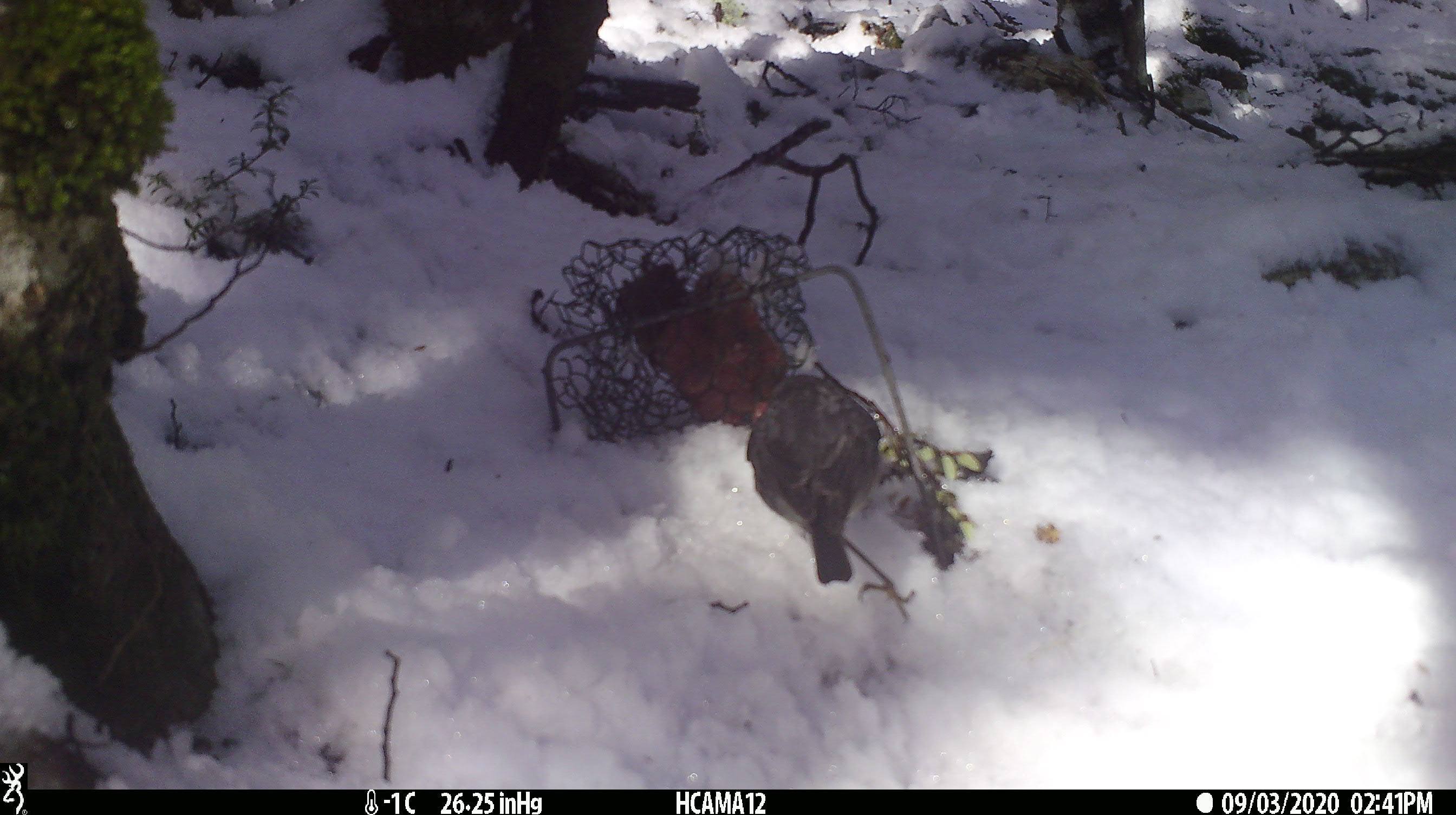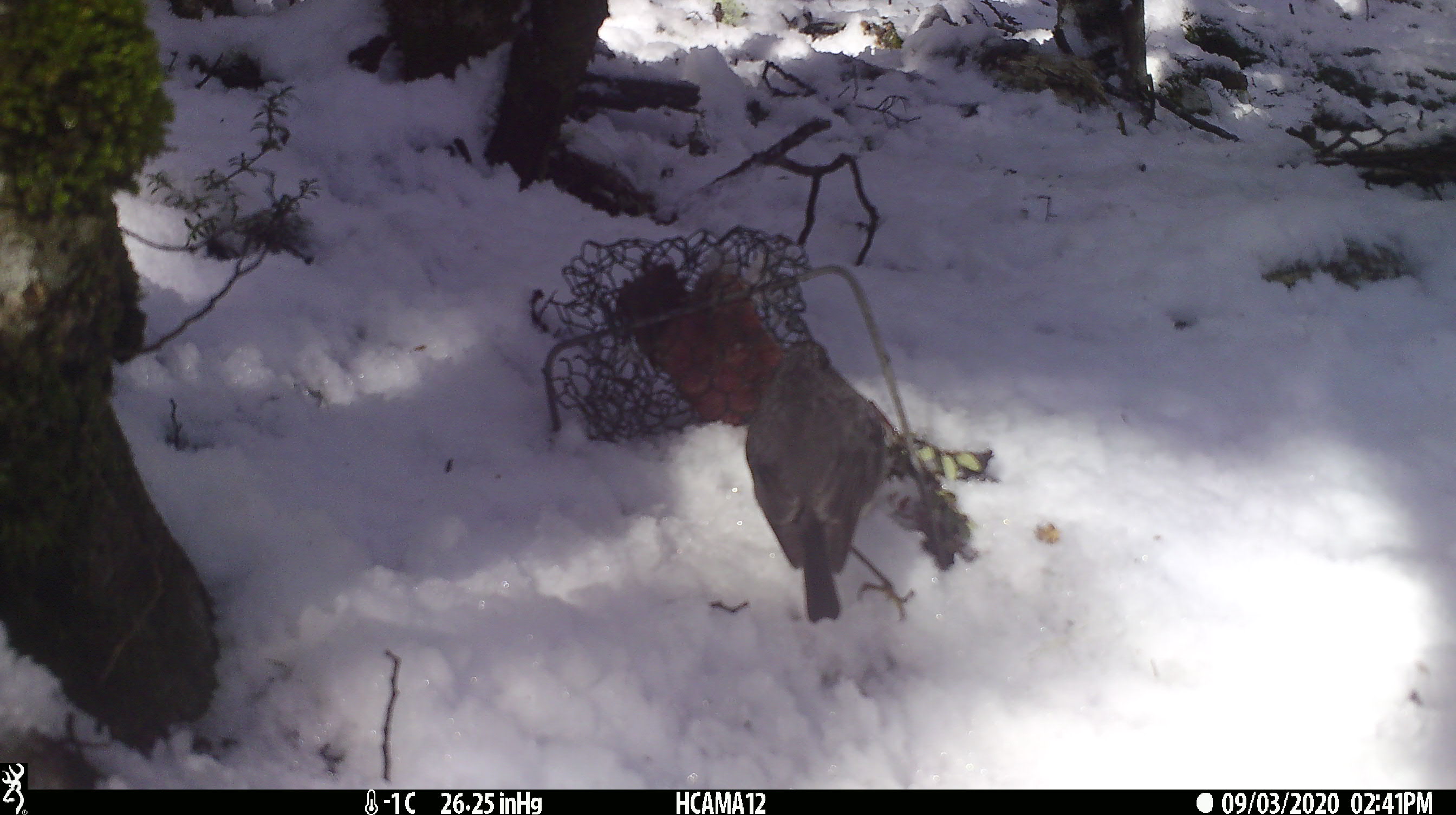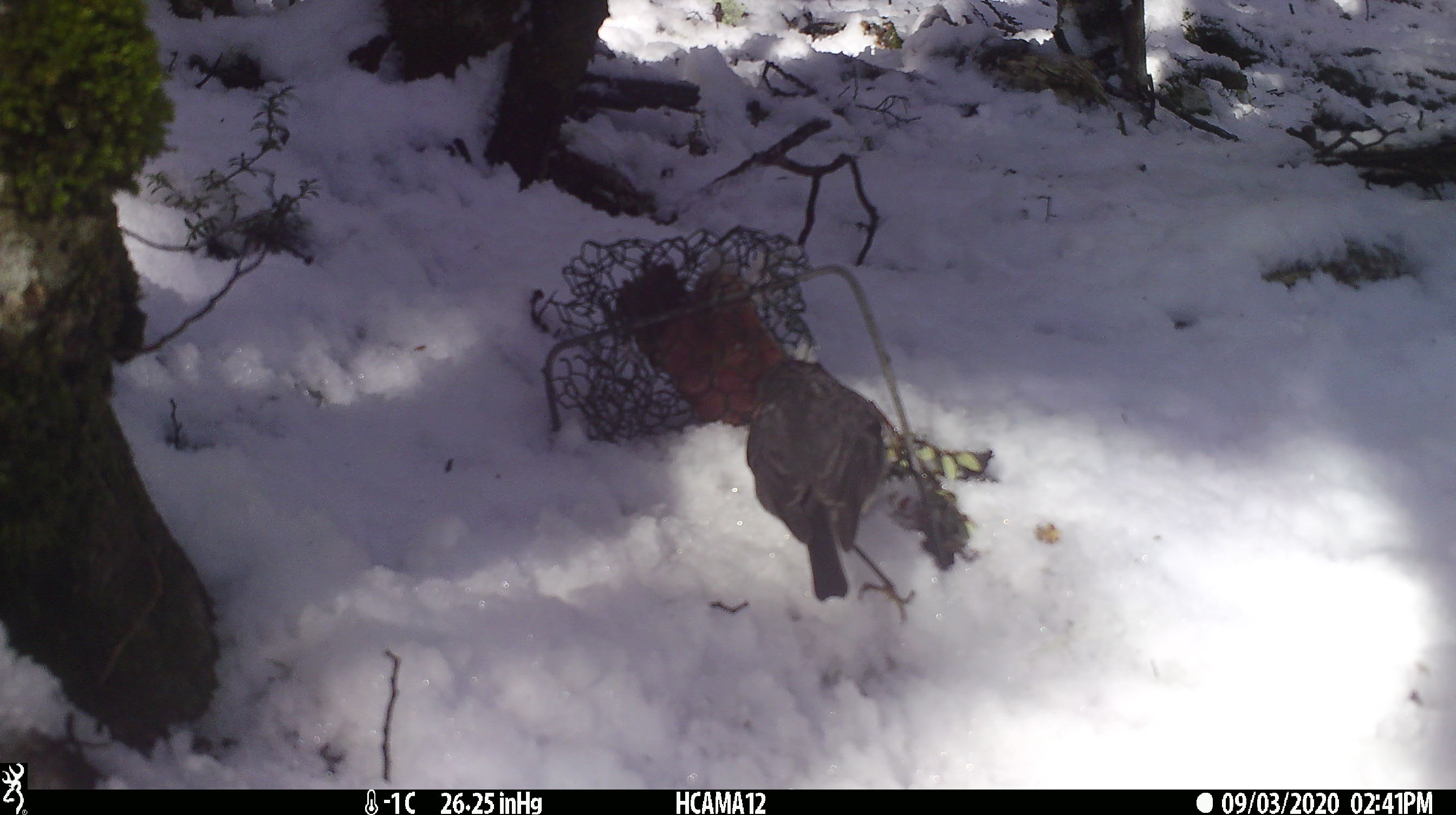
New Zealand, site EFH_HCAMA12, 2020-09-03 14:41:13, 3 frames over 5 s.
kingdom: Animalia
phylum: Chordata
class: Aves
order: Passeriformes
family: Petroicidae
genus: Petroica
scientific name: Petroica australis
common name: new zealand robin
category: robin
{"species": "robin (new zealand robin) (Petroica australis)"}